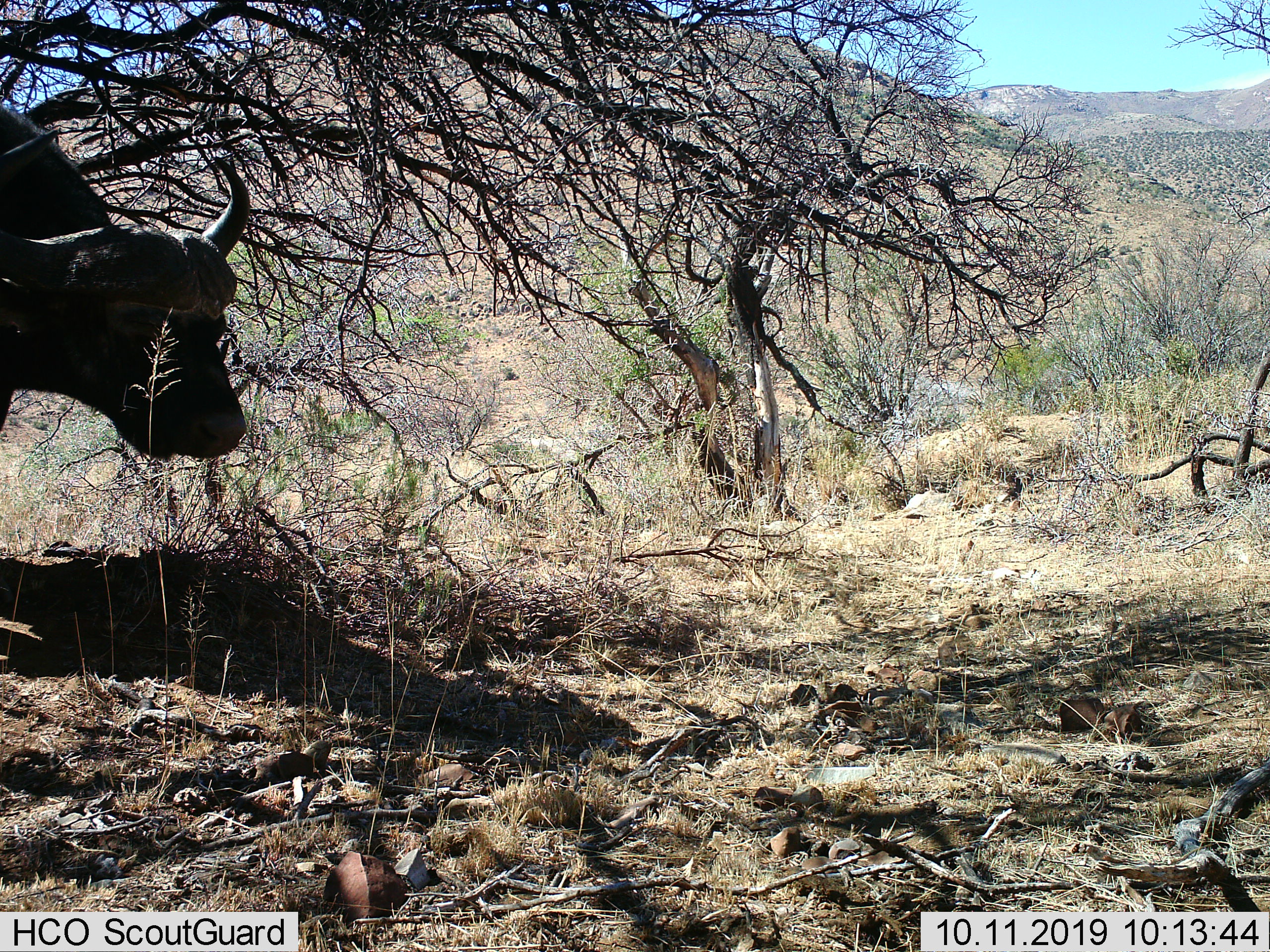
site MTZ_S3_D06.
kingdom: Animalia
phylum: Chordata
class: Mammalia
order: Artiodactyla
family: Bovidae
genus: Syncerus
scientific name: Syncerus caffer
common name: african buffalo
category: buffalo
Buffalo (african buffalo) (Syncerus caffer), count 1. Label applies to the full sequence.